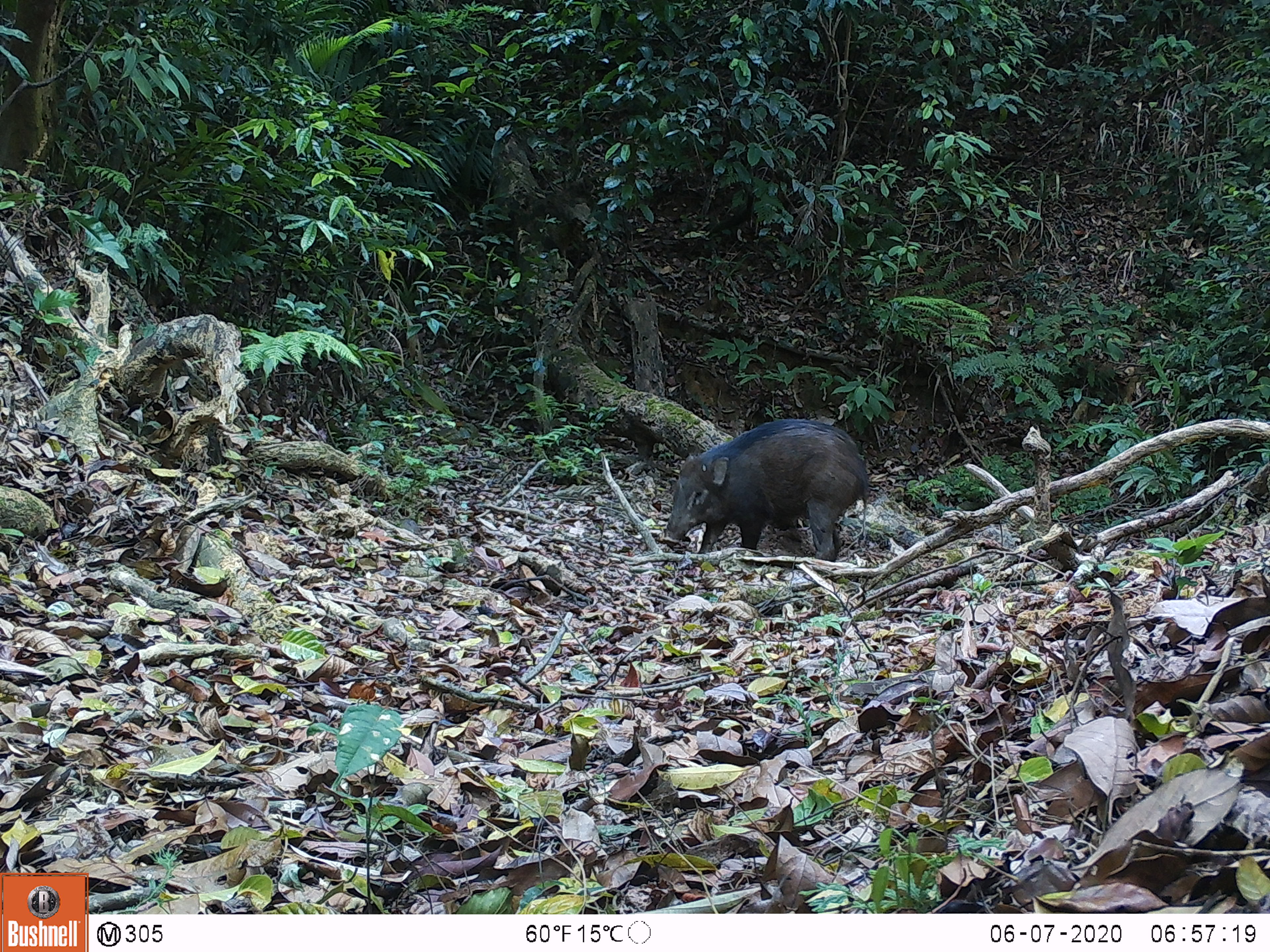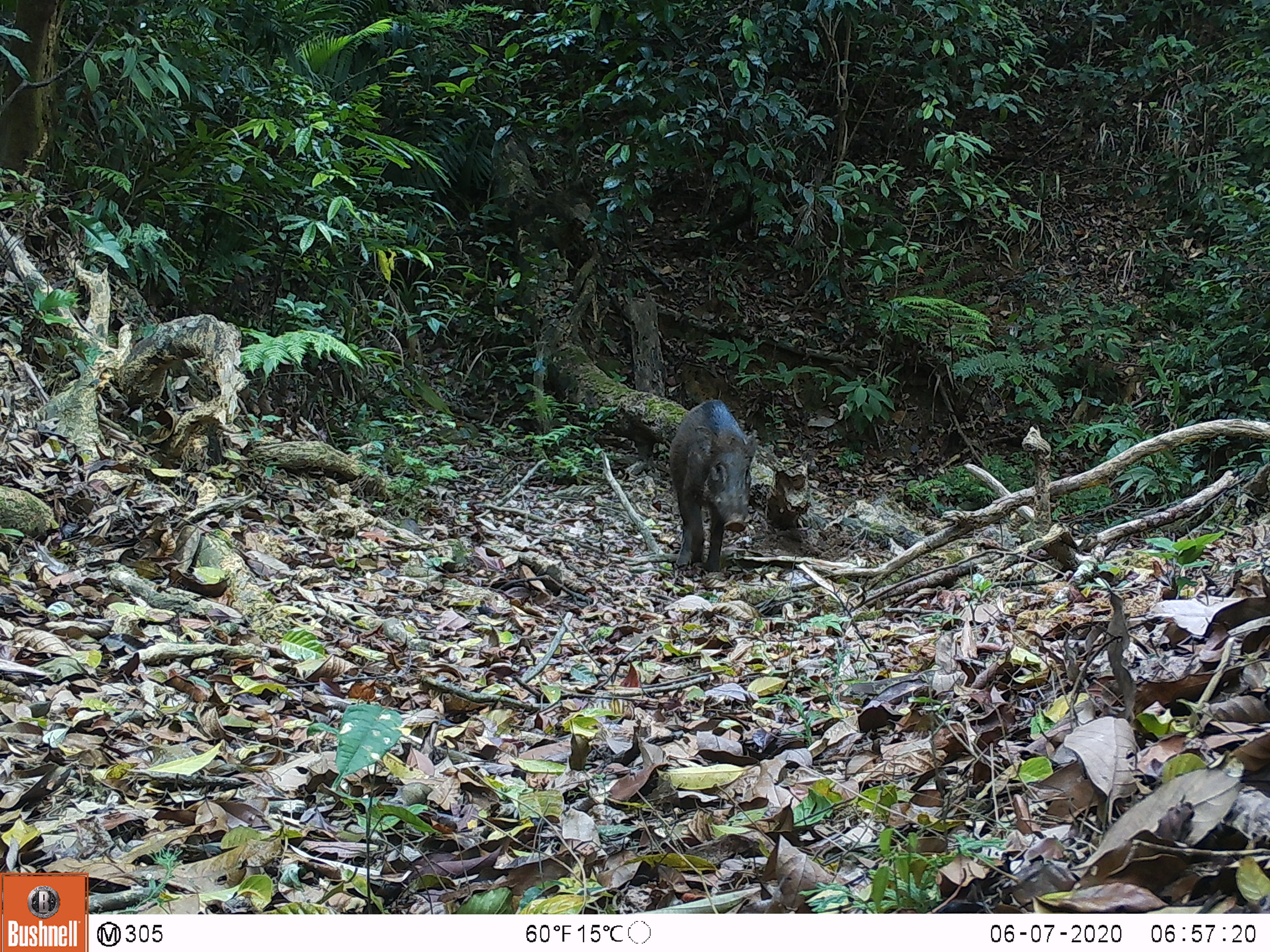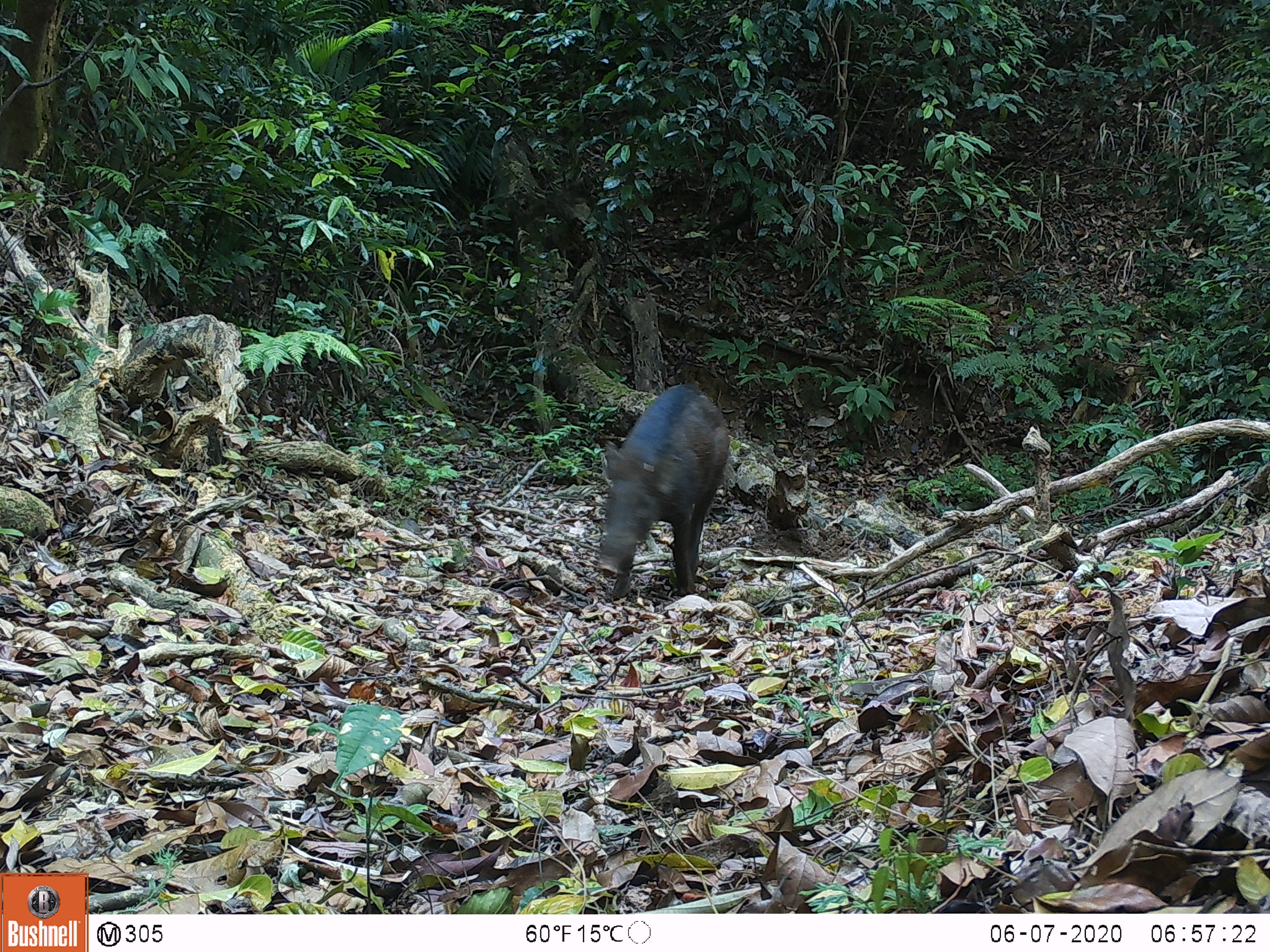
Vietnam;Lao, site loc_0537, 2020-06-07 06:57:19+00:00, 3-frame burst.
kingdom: Animalia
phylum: Chordata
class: Mammalia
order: Artiodactyla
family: Suidae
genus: Sus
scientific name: Sus scrofa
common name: eurasian wild pig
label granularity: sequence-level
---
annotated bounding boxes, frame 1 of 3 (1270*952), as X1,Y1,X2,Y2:
eurasian wild pig: 662,419,869,563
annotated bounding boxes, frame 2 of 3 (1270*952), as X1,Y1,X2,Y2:
eurasian wild pig: 669,399,756,572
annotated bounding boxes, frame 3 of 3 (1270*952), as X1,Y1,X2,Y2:
eurasian wild pig: 597,383,729,599